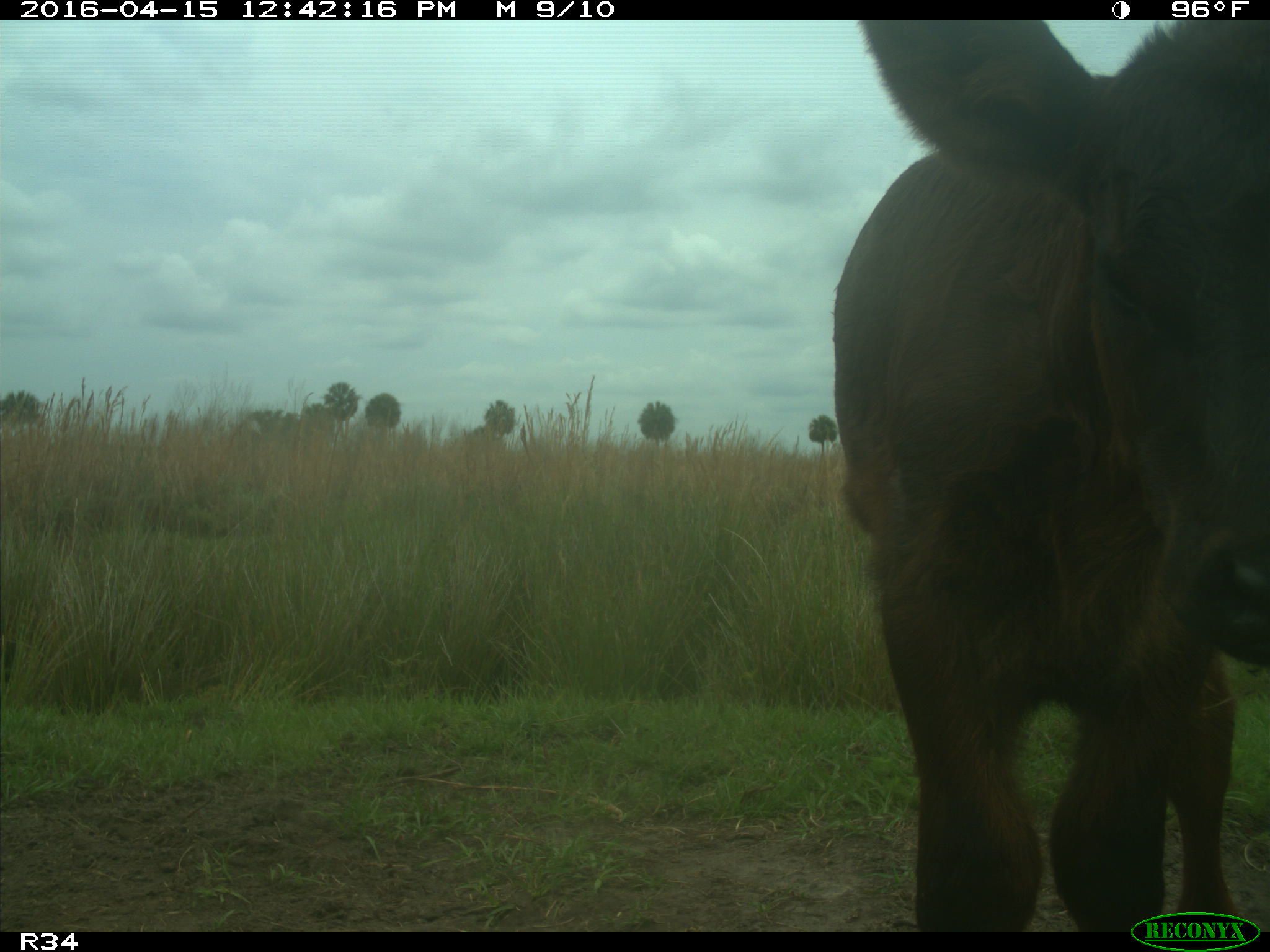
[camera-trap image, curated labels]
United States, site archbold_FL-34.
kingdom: Animalia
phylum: Chordata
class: Mammalia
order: Artiodactyla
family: Bovidae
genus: Bos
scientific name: Bos taurus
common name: domestic cow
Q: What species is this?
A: Bos taurus (domestic cow).